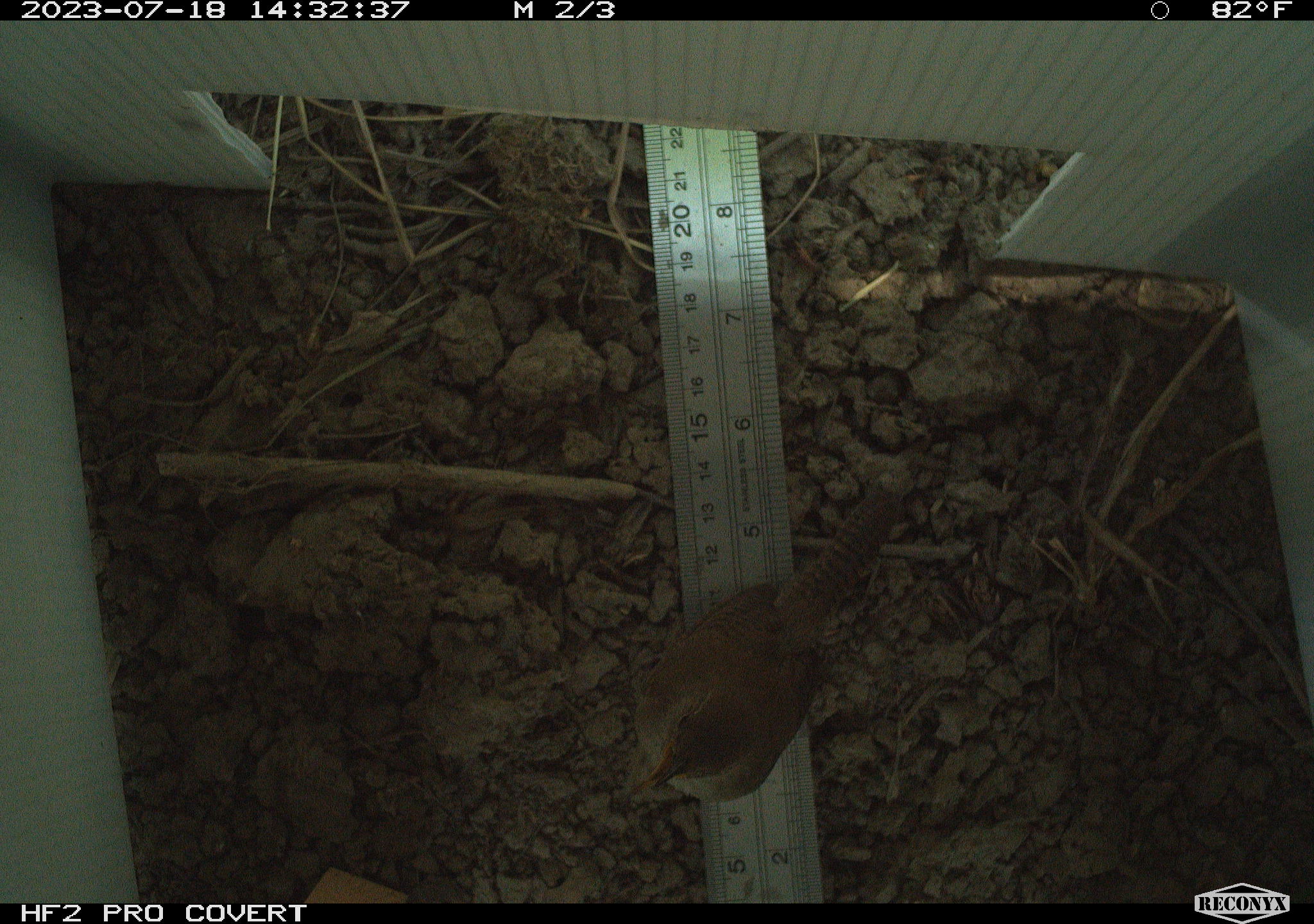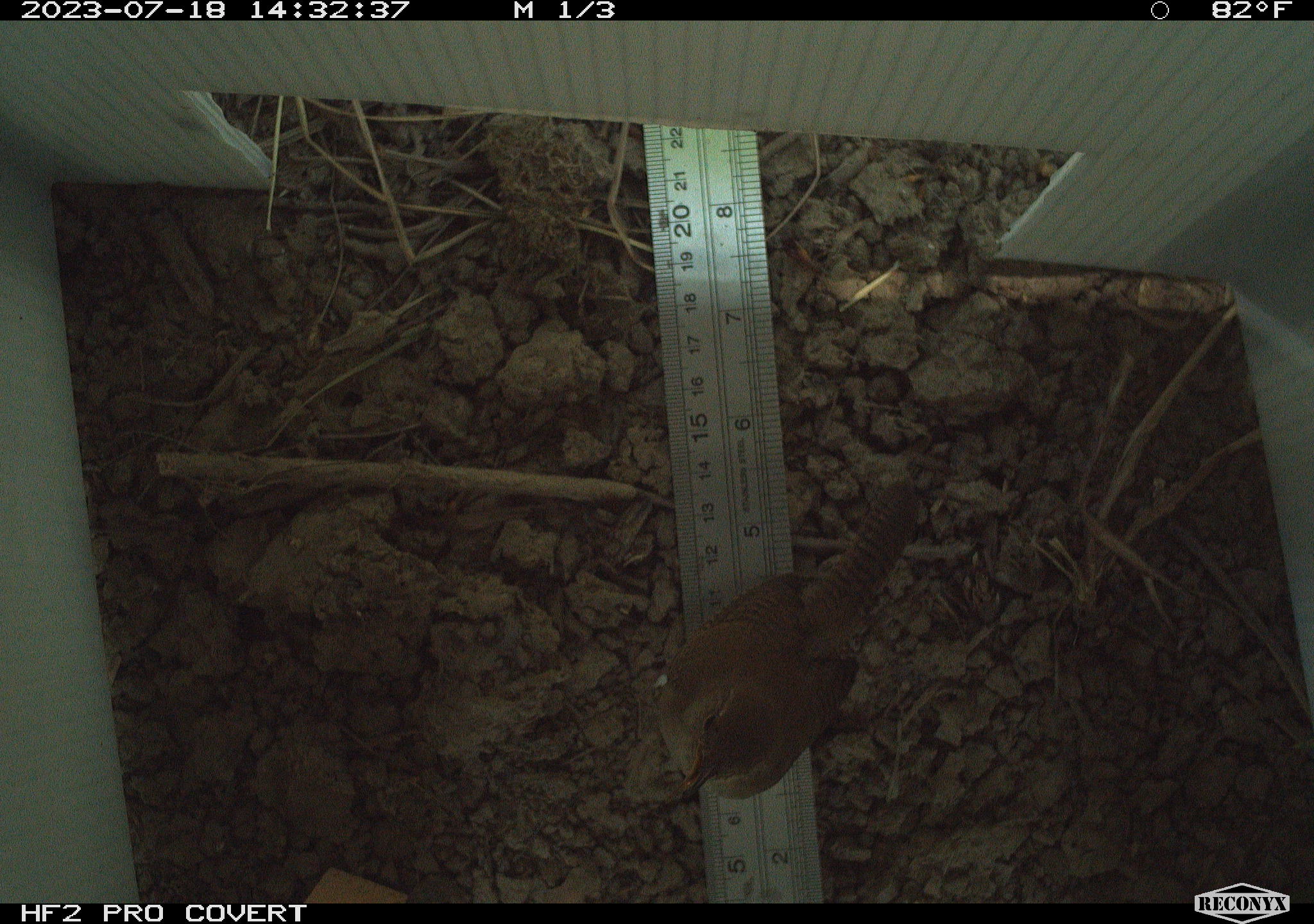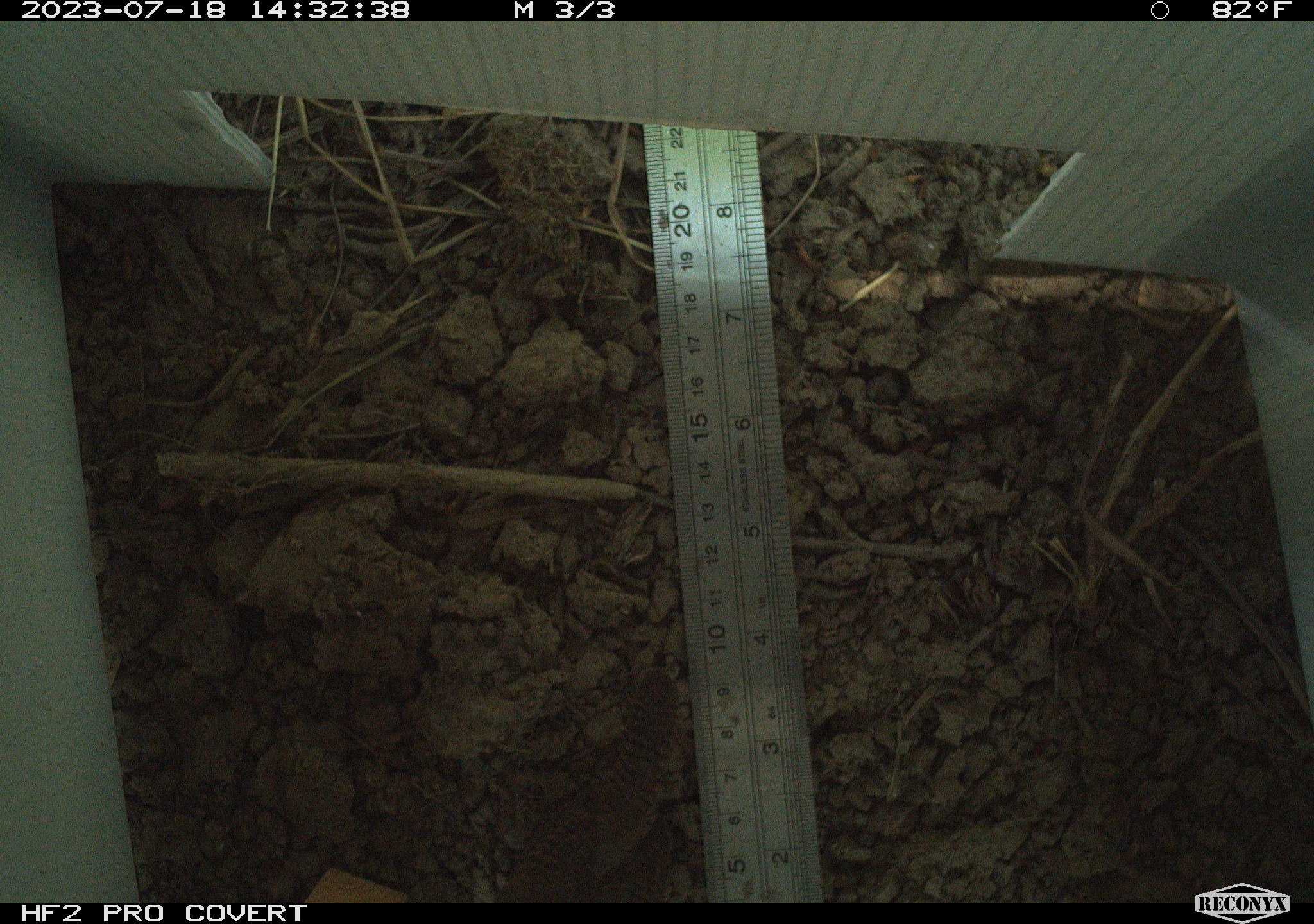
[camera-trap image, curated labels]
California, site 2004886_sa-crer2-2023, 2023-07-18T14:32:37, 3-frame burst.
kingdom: Animalia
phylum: Chordata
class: Aves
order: Passeriformes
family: Troglodytidae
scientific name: Troglodytidae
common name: wren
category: troglodytidae family